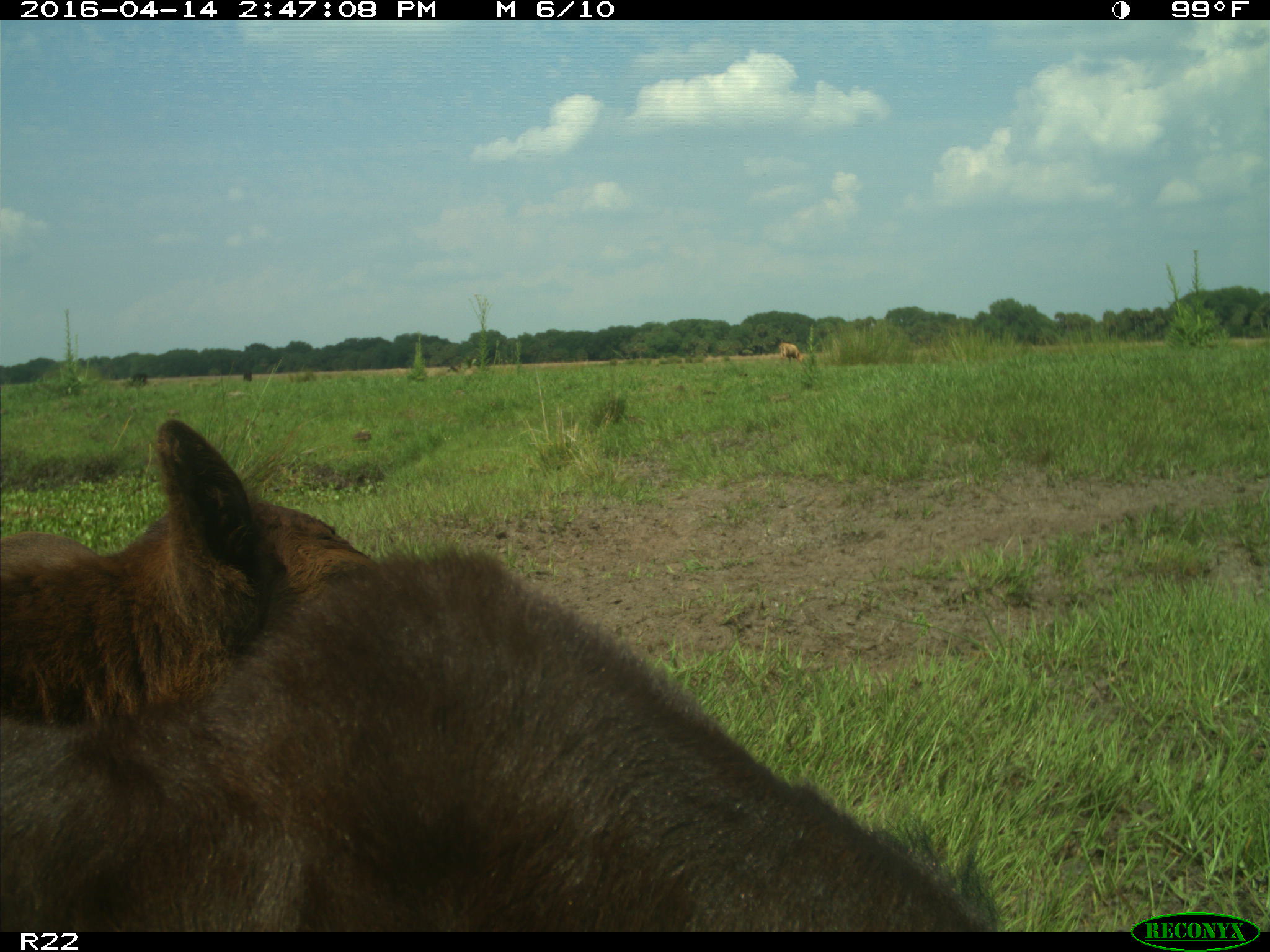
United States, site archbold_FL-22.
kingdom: Animalia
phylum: Chordata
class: Mammalia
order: Artiodactyla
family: Bovidae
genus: Bos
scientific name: Bos taurus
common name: domestic cow